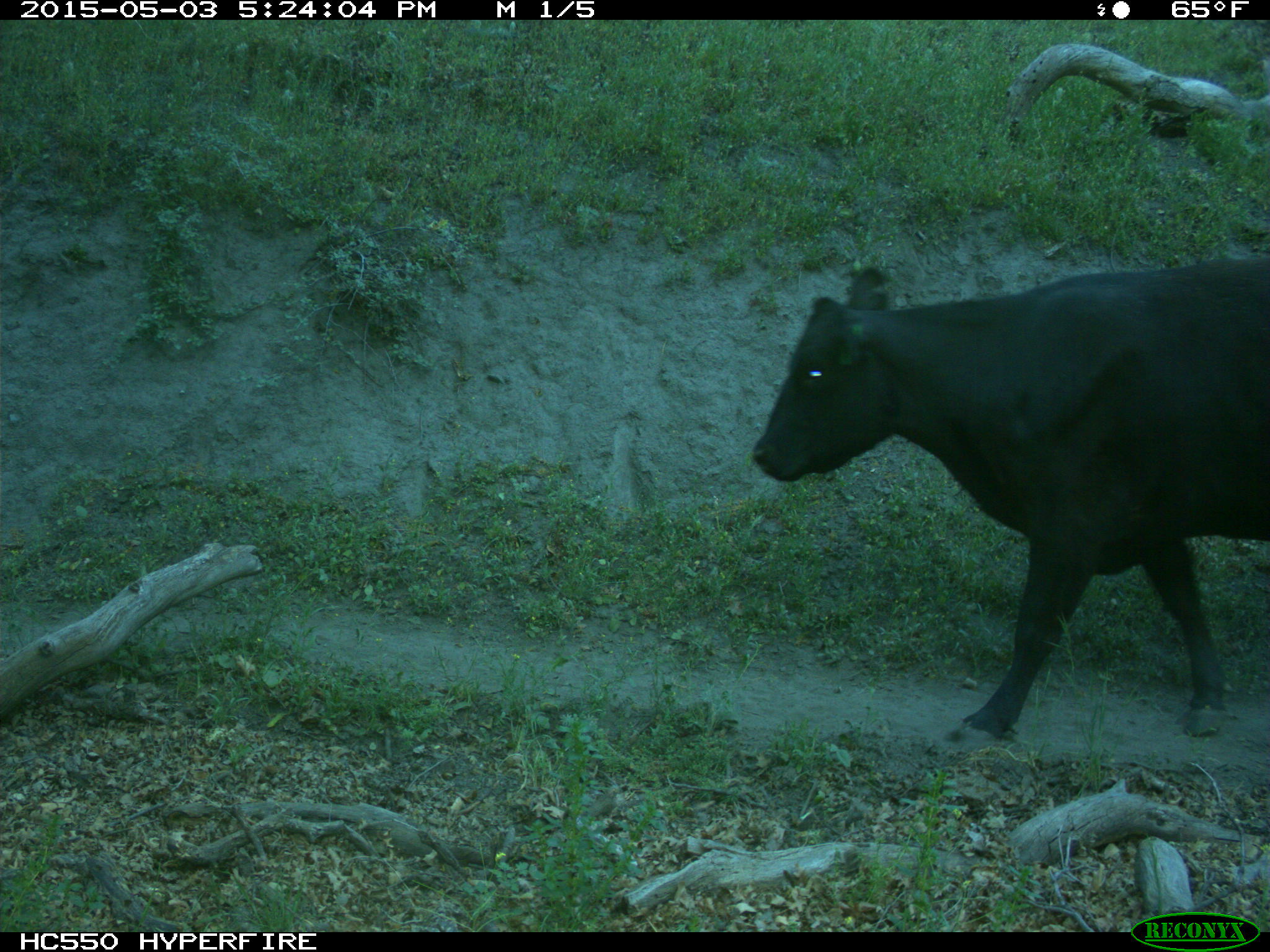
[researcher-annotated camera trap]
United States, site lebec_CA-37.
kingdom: Animalia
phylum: Chordata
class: Mammalia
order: Artiodactyla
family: Bovidae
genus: Bos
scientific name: Bos taurus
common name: domestic cow